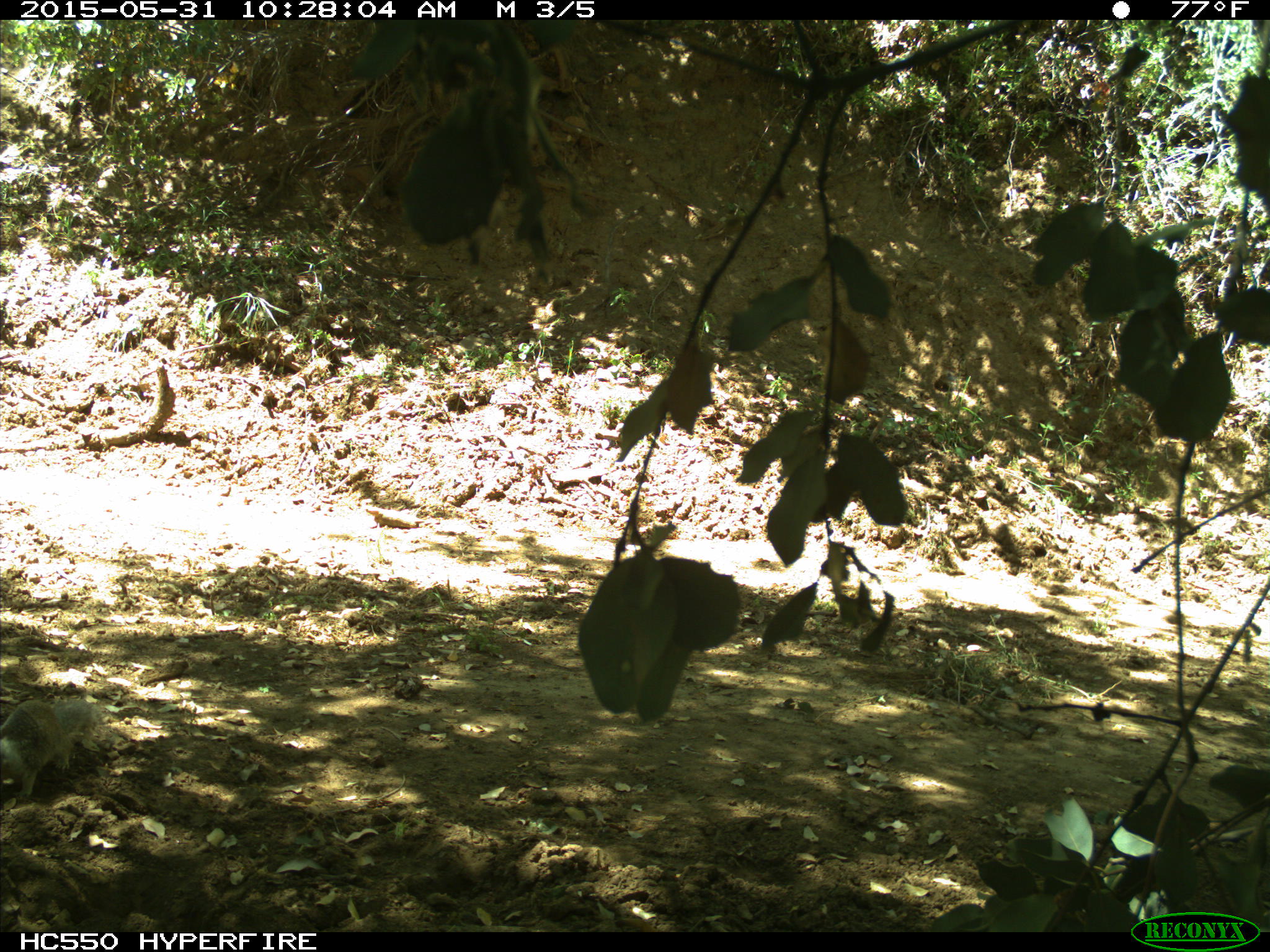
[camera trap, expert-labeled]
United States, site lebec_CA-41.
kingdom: Animalia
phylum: Chordata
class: Mammalia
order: Rodentia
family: Sciuridae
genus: Otospermophilus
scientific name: Otospermophilus beecheyi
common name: california ground squirrel